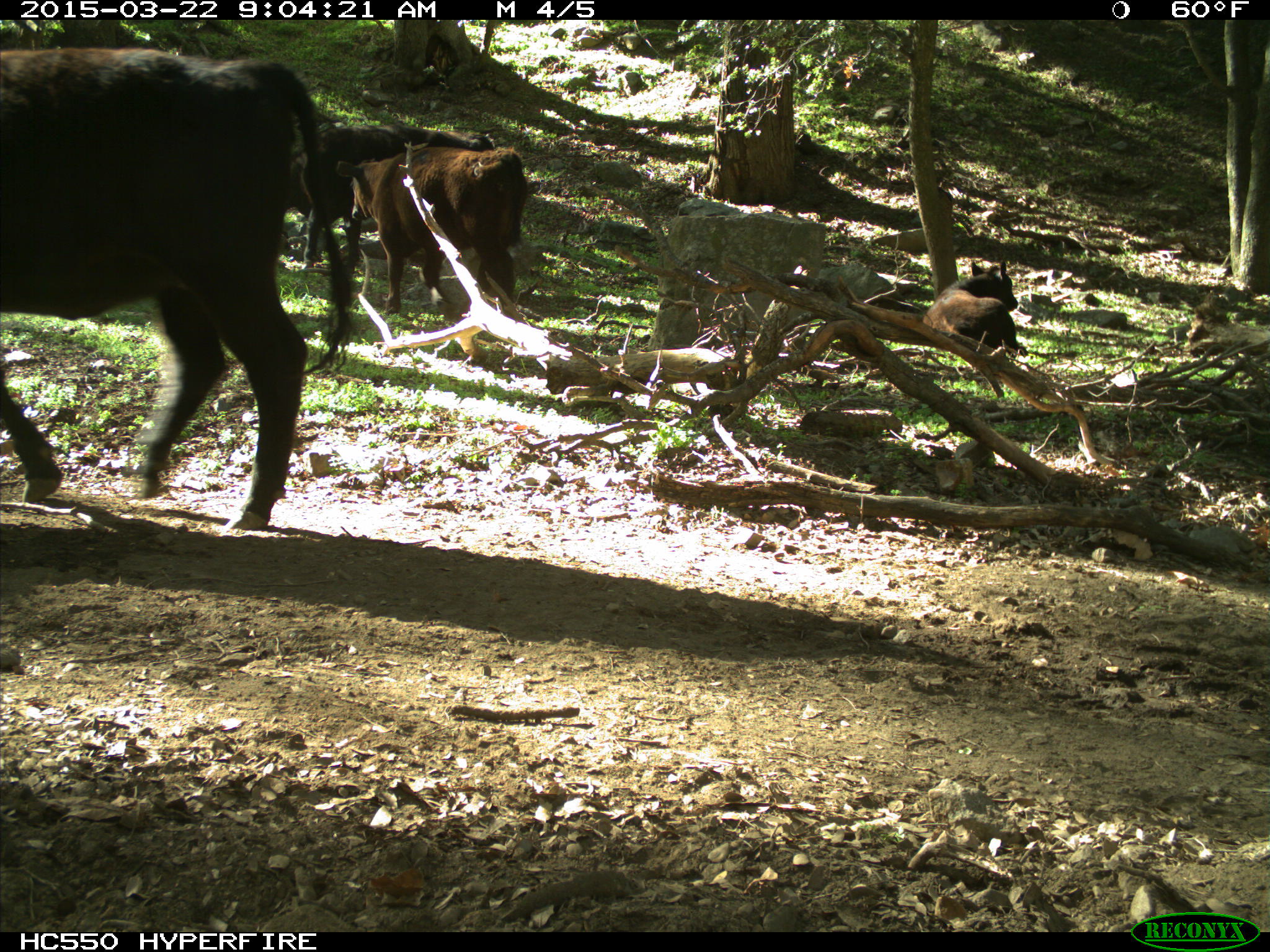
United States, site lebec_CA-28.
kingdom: Animalia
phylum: Chordata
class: Mammalia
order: Artiodactyla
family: Bovidae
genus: Bos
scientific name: Bos taurus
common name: domestic cow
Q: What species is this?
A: Bos taurus (domestic cow).